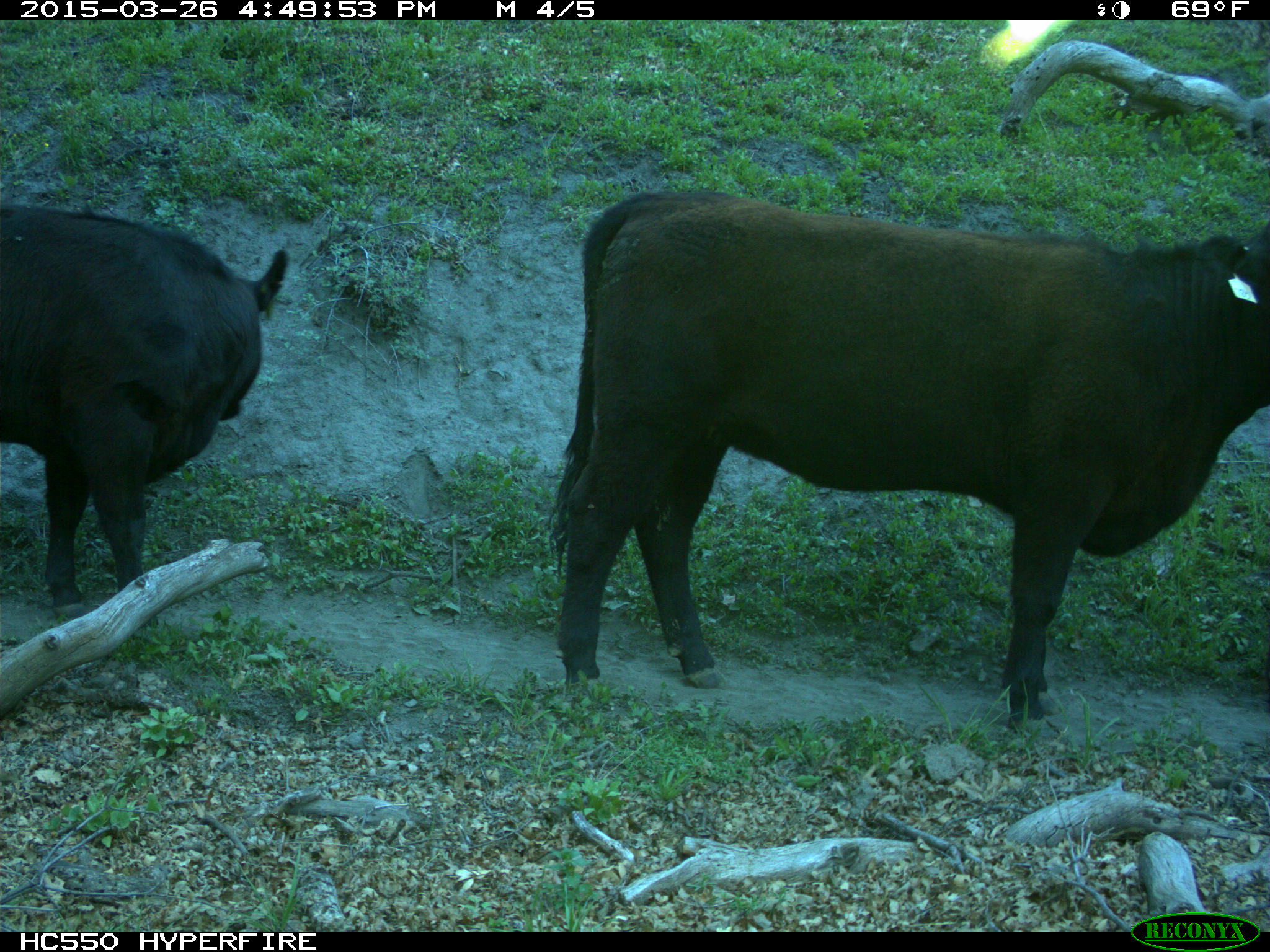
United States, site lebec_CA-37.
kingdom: Animalia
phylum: Chordata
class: Mammalia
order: Artiodactyla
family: Bovidae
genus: Bos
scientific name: Bos taurus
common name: domestic cow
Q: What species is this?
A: Bos taurus (domestic cow).